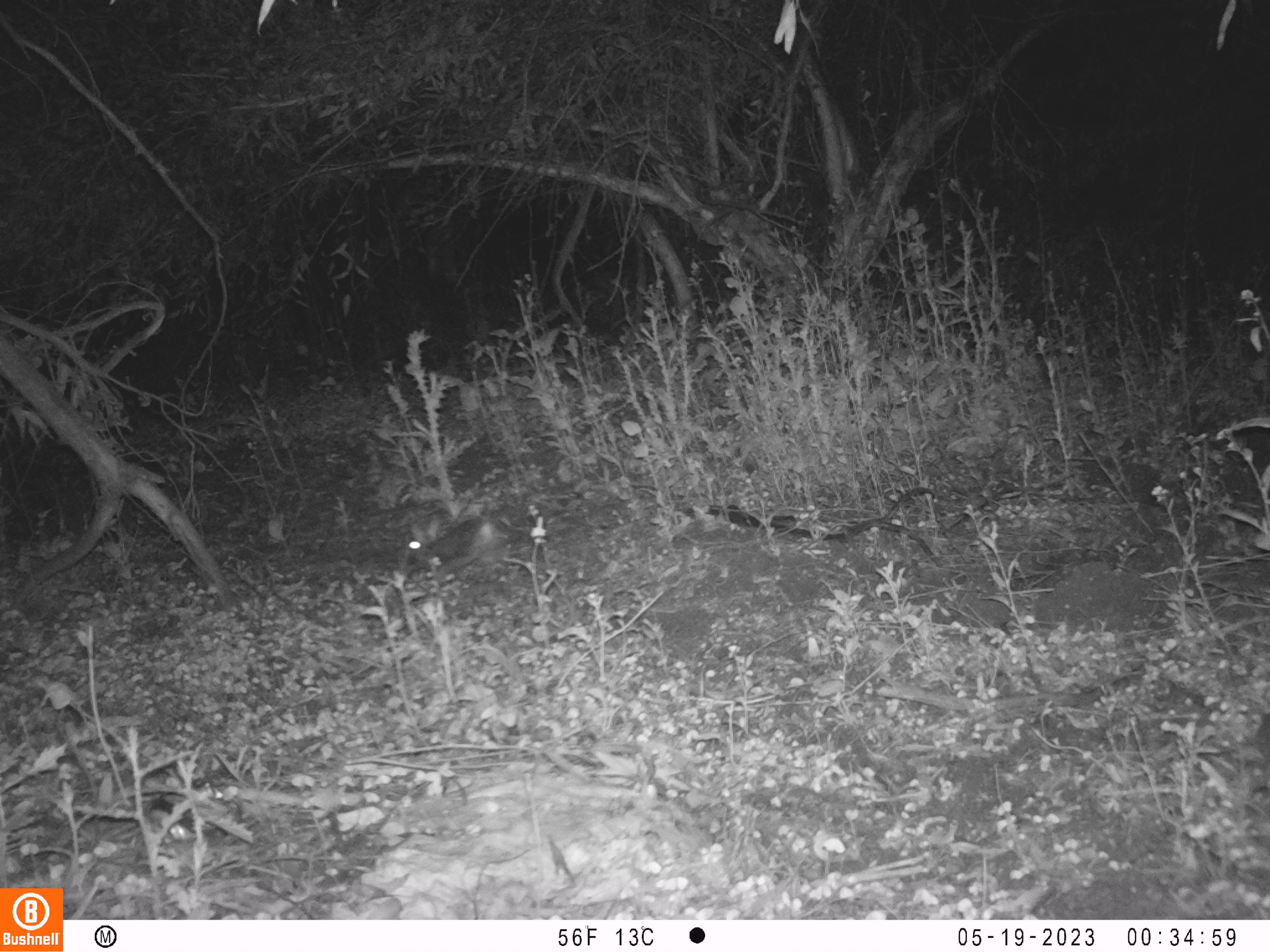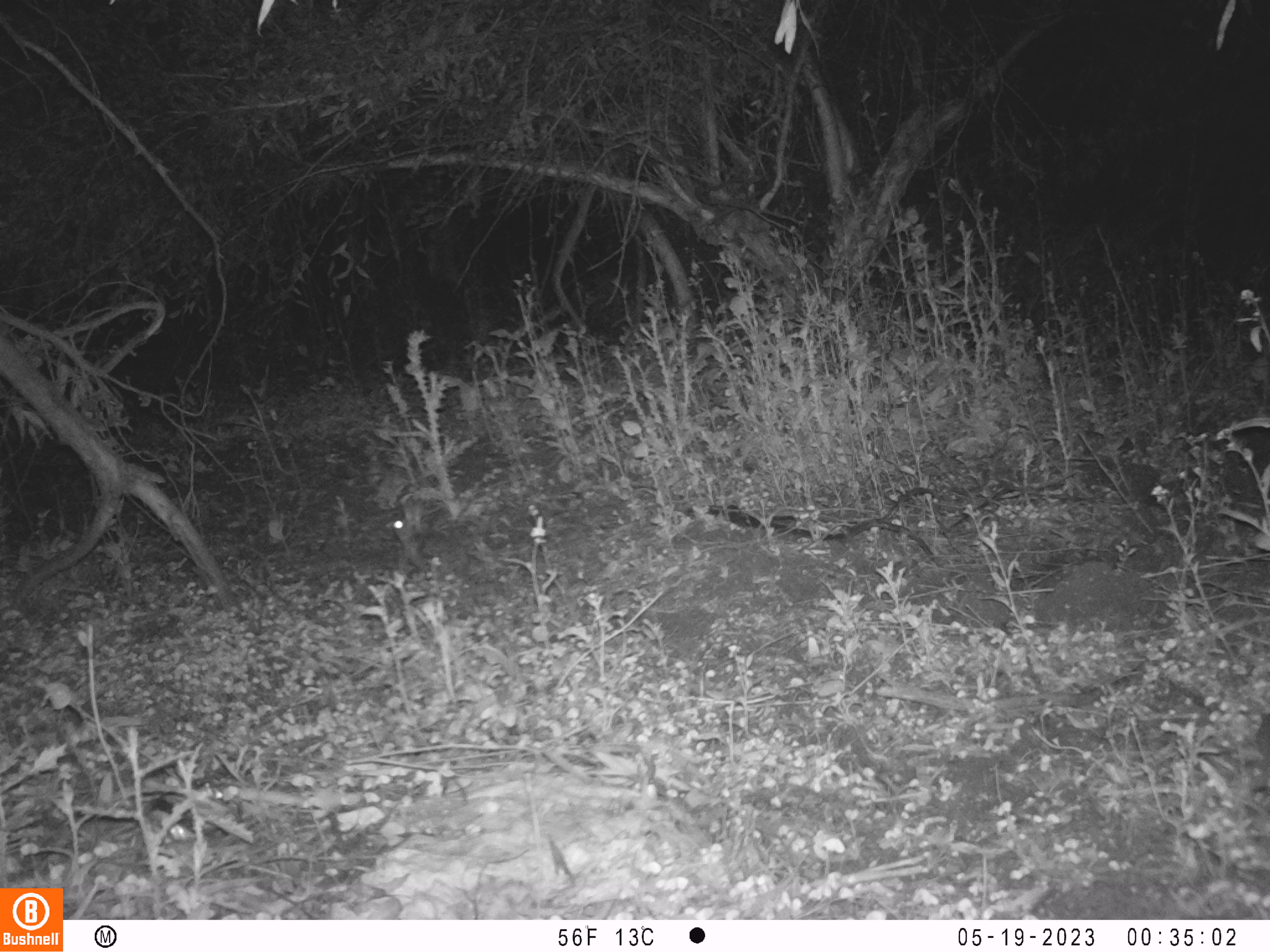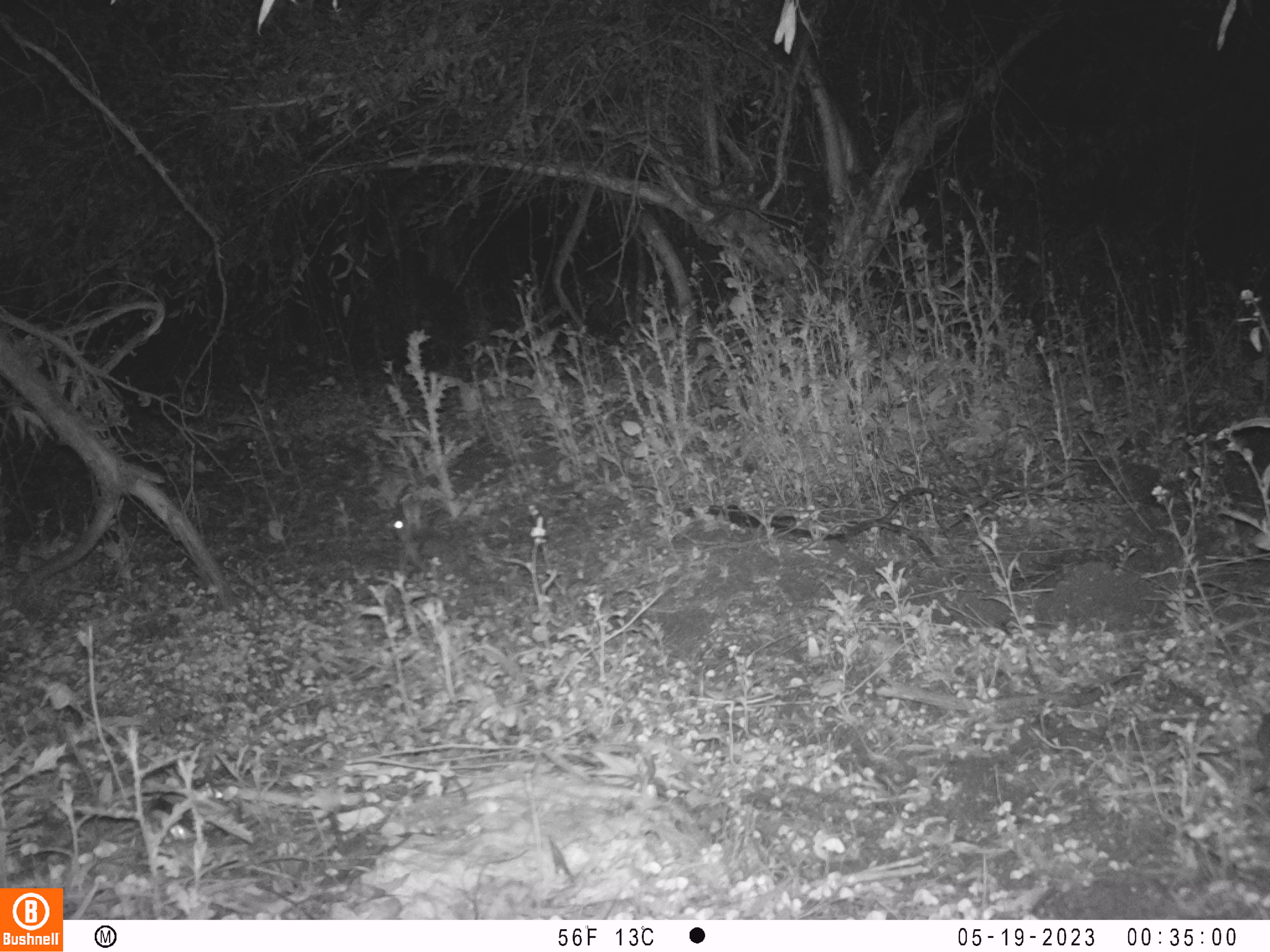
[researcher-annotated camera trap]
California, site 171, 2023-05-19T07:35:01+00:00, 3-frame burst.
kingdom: Animalia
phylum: Chordata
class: Mammalia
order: Lagomorpha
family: Leporidae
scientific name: Leporidae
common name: rabbit